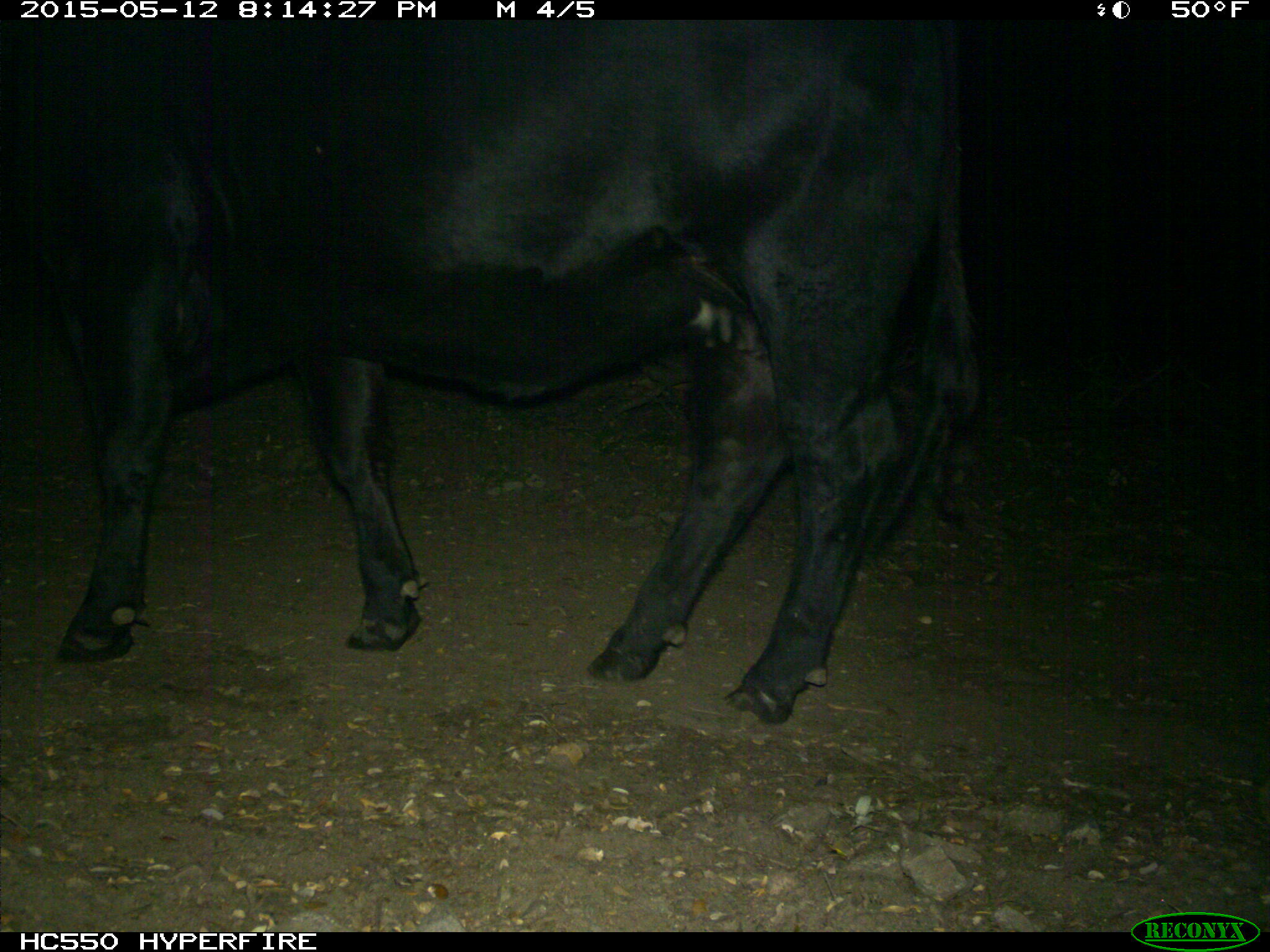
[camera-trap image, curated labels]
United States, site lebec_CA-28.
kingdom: Animalia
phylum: Chordata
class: Mammalia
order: Artiodactyla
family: Bovidae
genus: Bos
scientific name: Bos taurus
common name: domestic cow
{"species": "Bos taurus (domestic cow)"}